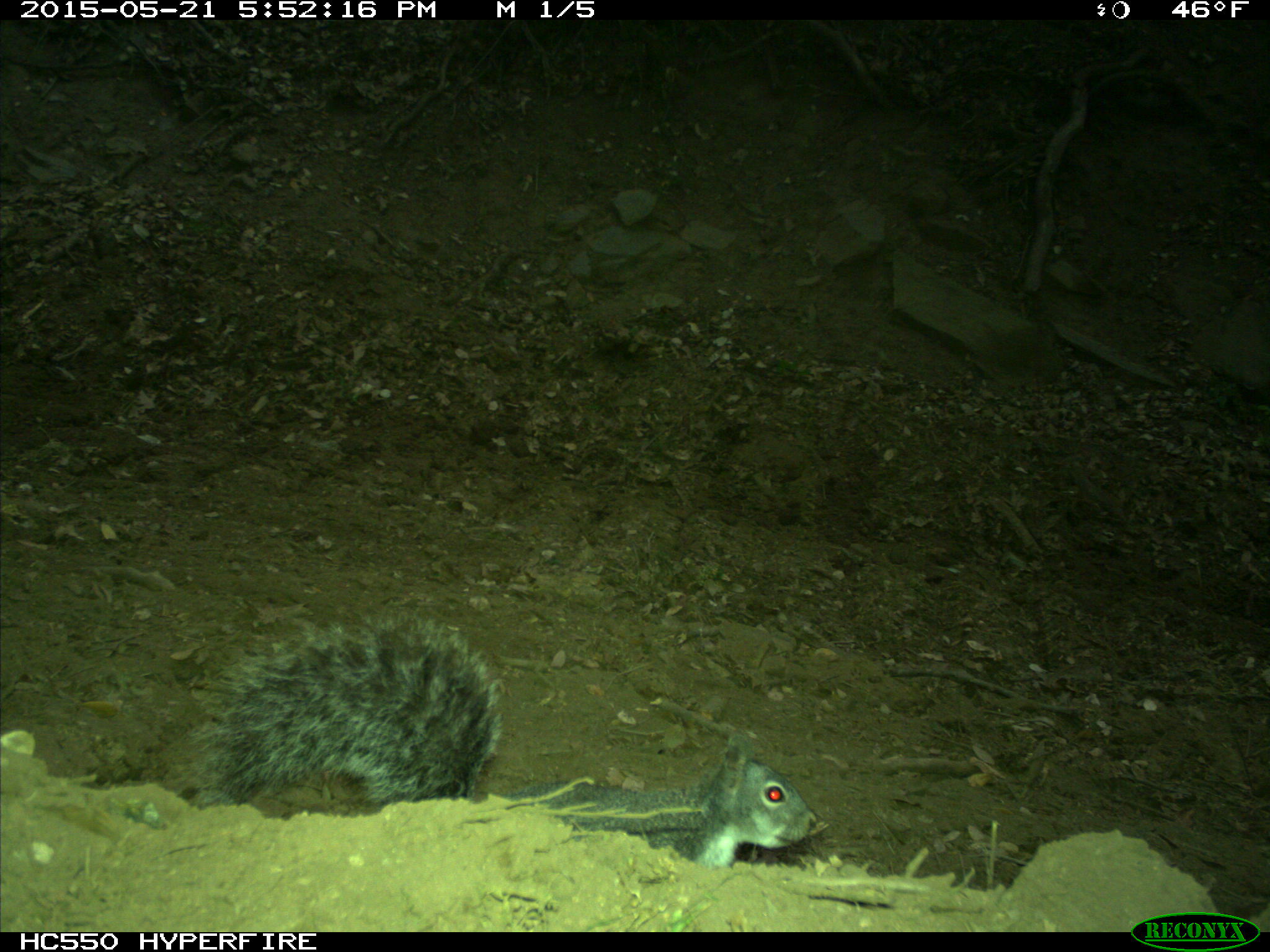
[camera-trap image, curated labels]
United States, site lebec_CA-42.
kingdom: Animalia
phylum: Chordata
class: Mammalia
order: Rodentia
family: Sciuridae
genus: Sciurus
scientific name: Sciurus carolinensis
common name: eastern gray squirrel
Sciurus carolinensis (eastern gray squirrel).